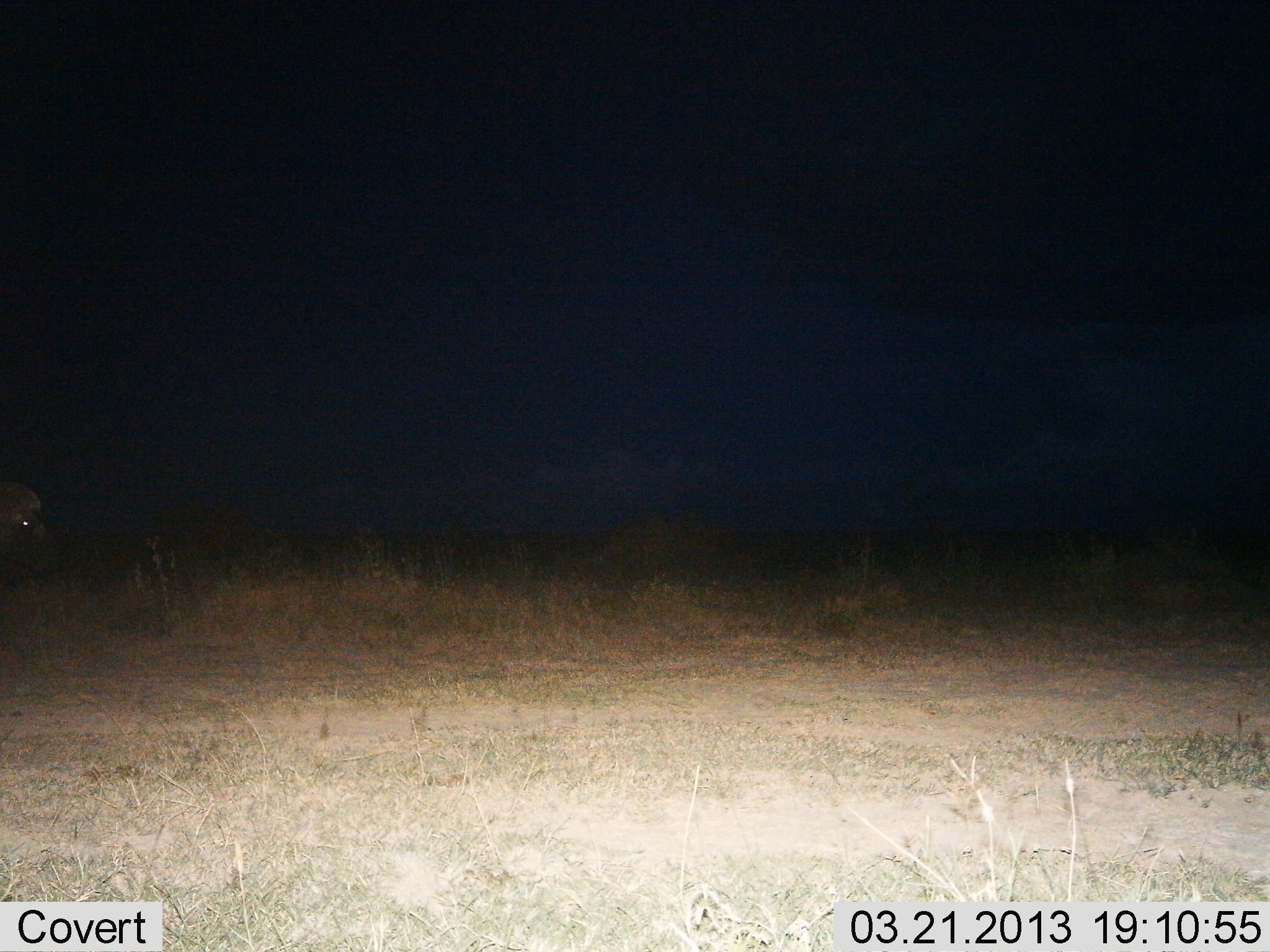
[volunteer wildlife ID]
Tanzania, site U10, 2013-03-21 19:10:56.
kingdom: Animalia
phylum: Chordata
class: Mammalia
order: Artiodactyla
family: Bovidae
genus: Syncerus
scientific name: Syncerus caffer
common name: cape buffalo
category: buffalo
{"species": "buffalo (cape buffalo) (Syncerus caffer)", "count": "1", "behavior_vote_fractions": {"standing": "47%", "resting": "6%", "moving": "53%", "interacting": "0%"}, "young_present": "6%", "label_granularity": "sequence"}